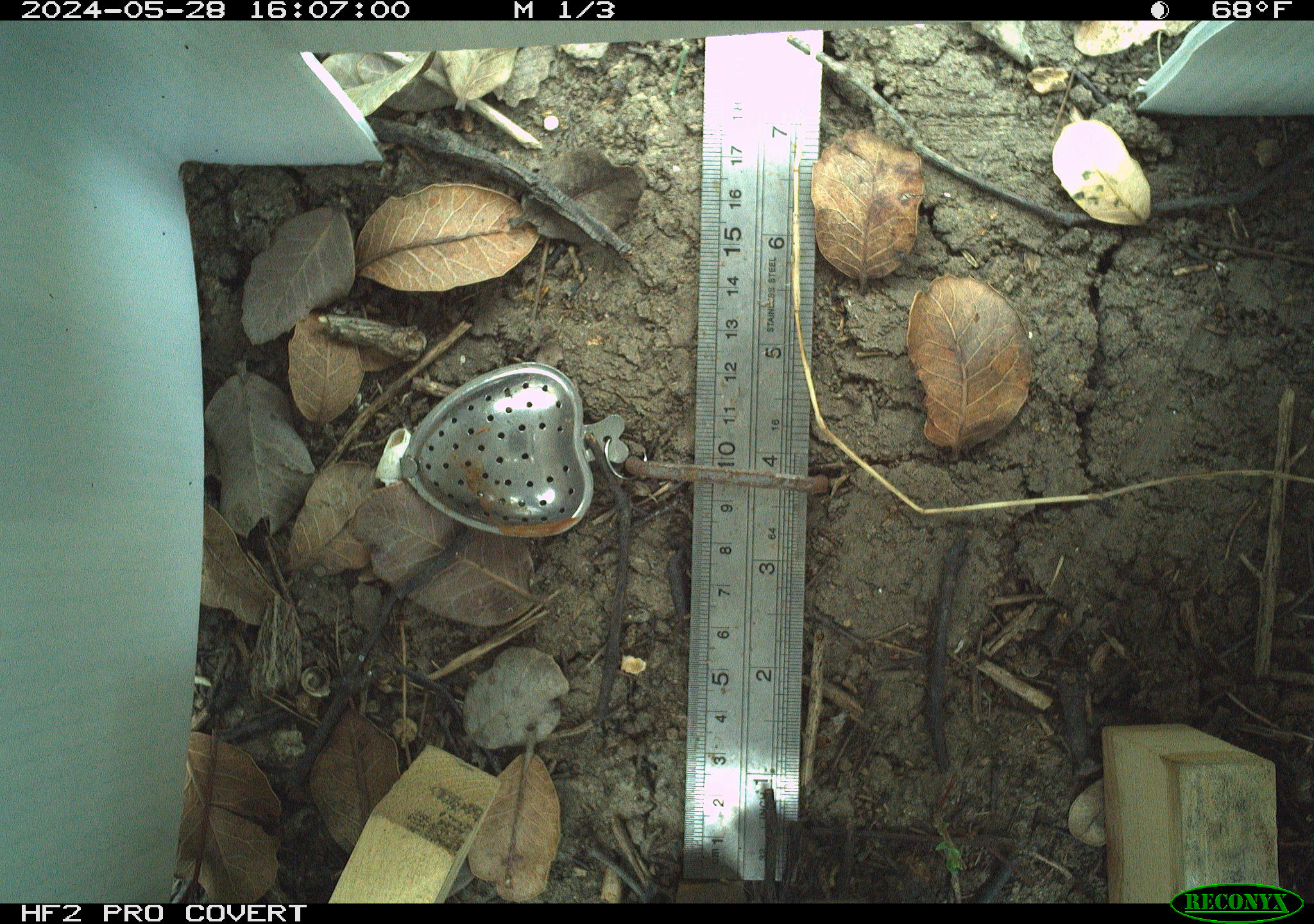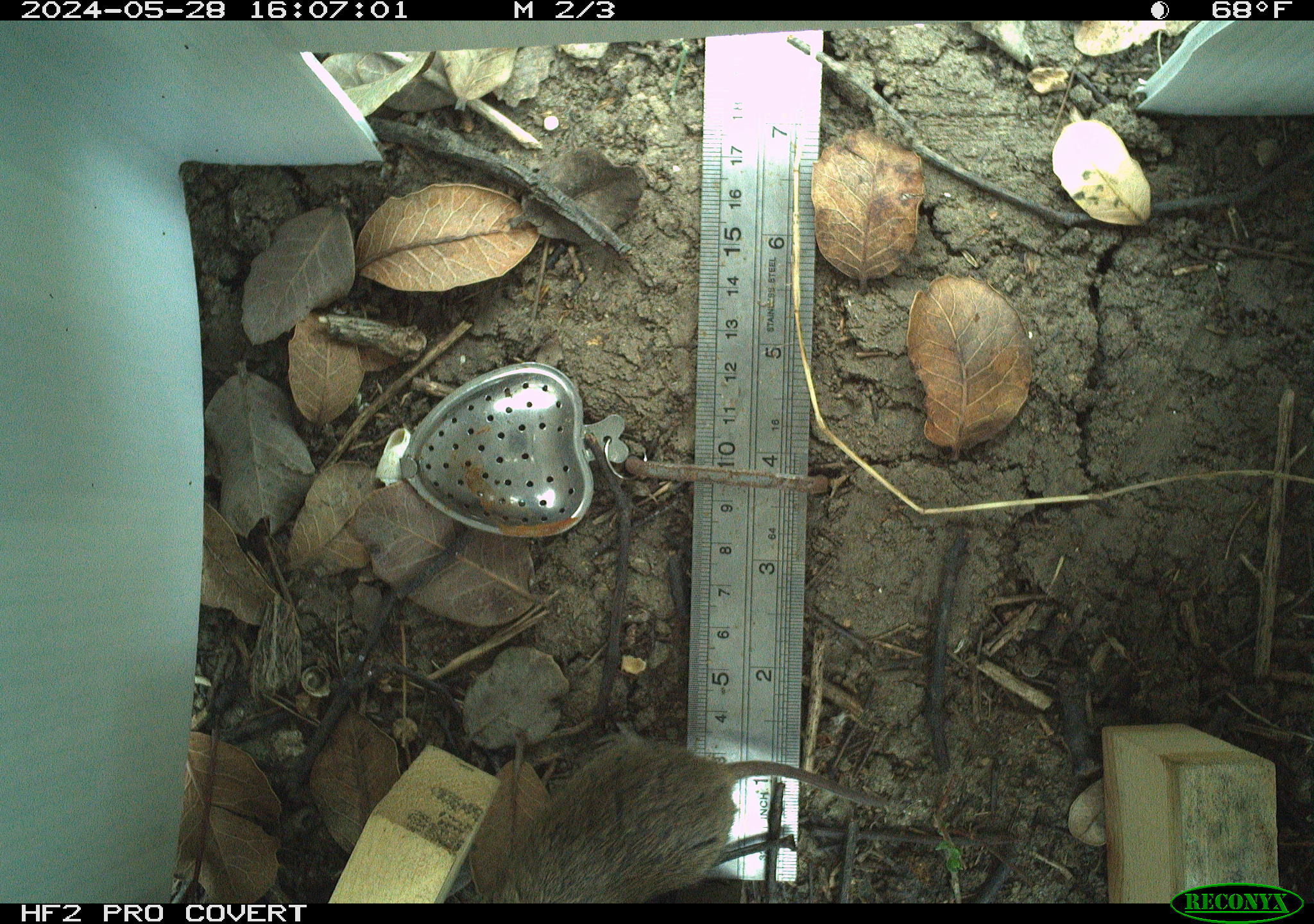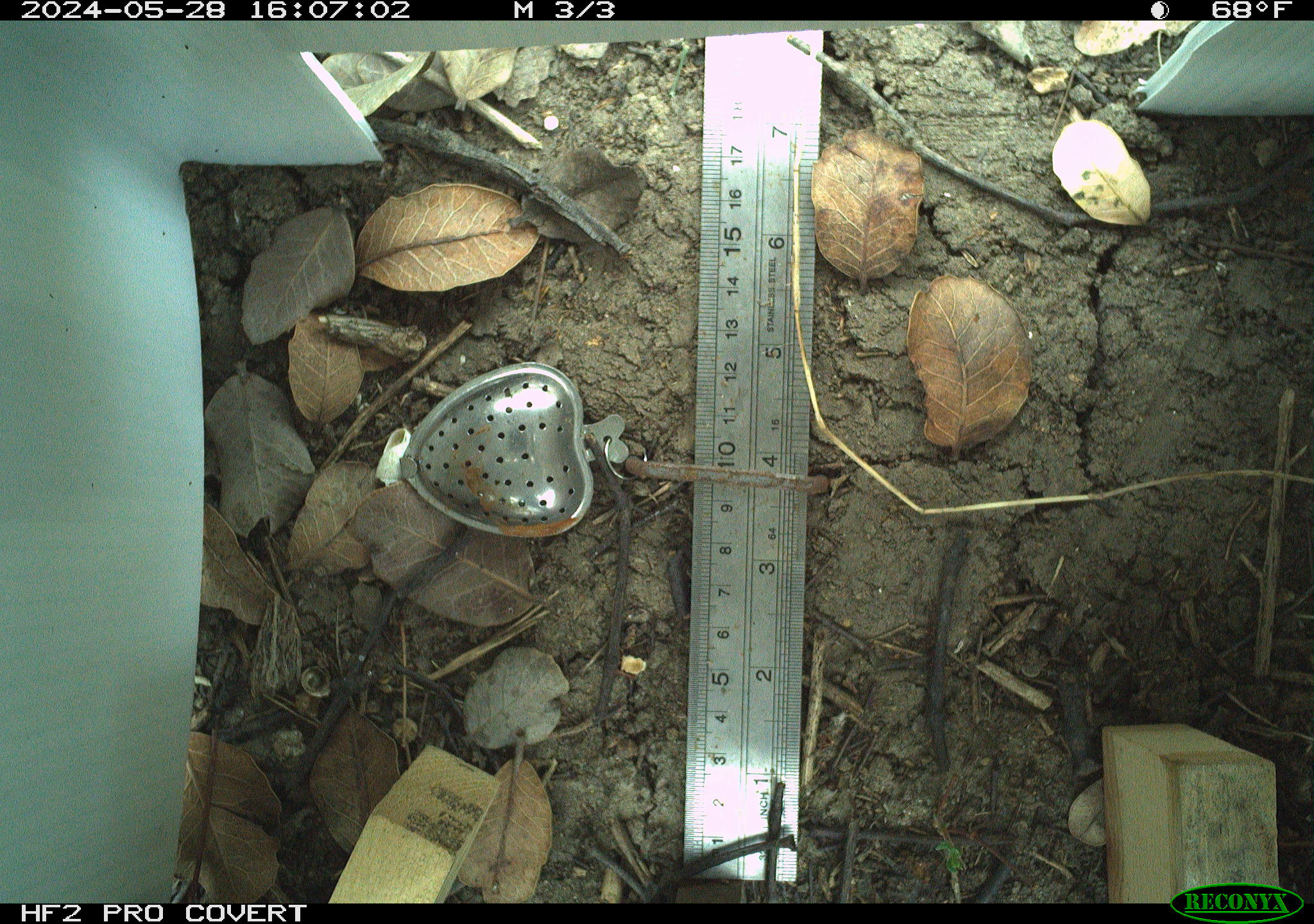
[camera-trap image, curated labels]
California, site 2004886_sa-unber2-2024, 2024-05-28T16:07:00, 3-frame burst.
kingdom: Animalia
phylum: Chordata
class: Mammalia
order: Rodentia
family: Cricetidae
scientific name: Arvicolinae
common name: voles, lemmings, and muskrats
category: arvicolinae subfamily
Arvicolinae subfamily (voles, lemmings, and muskrats) (Arvicolinae).